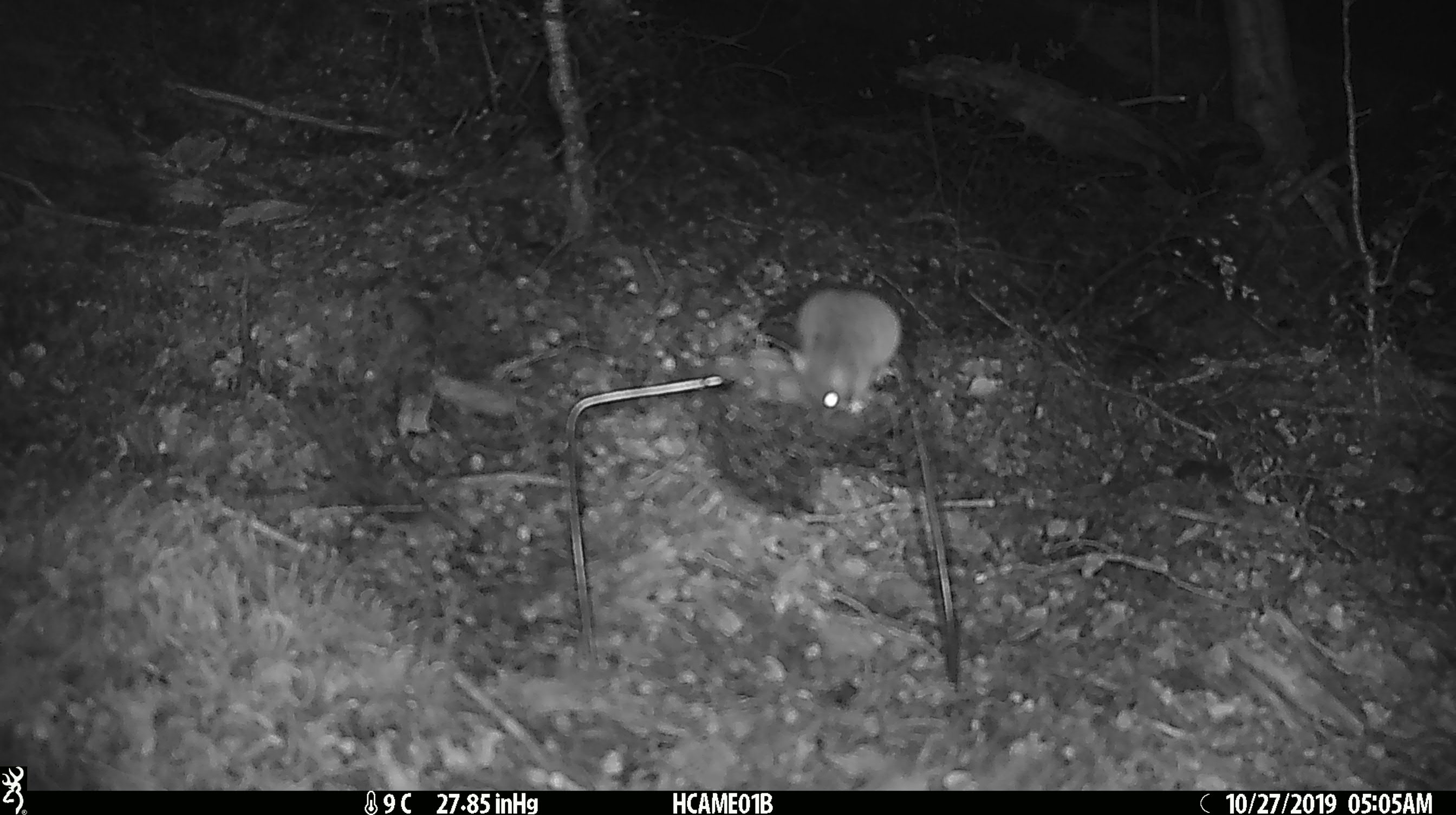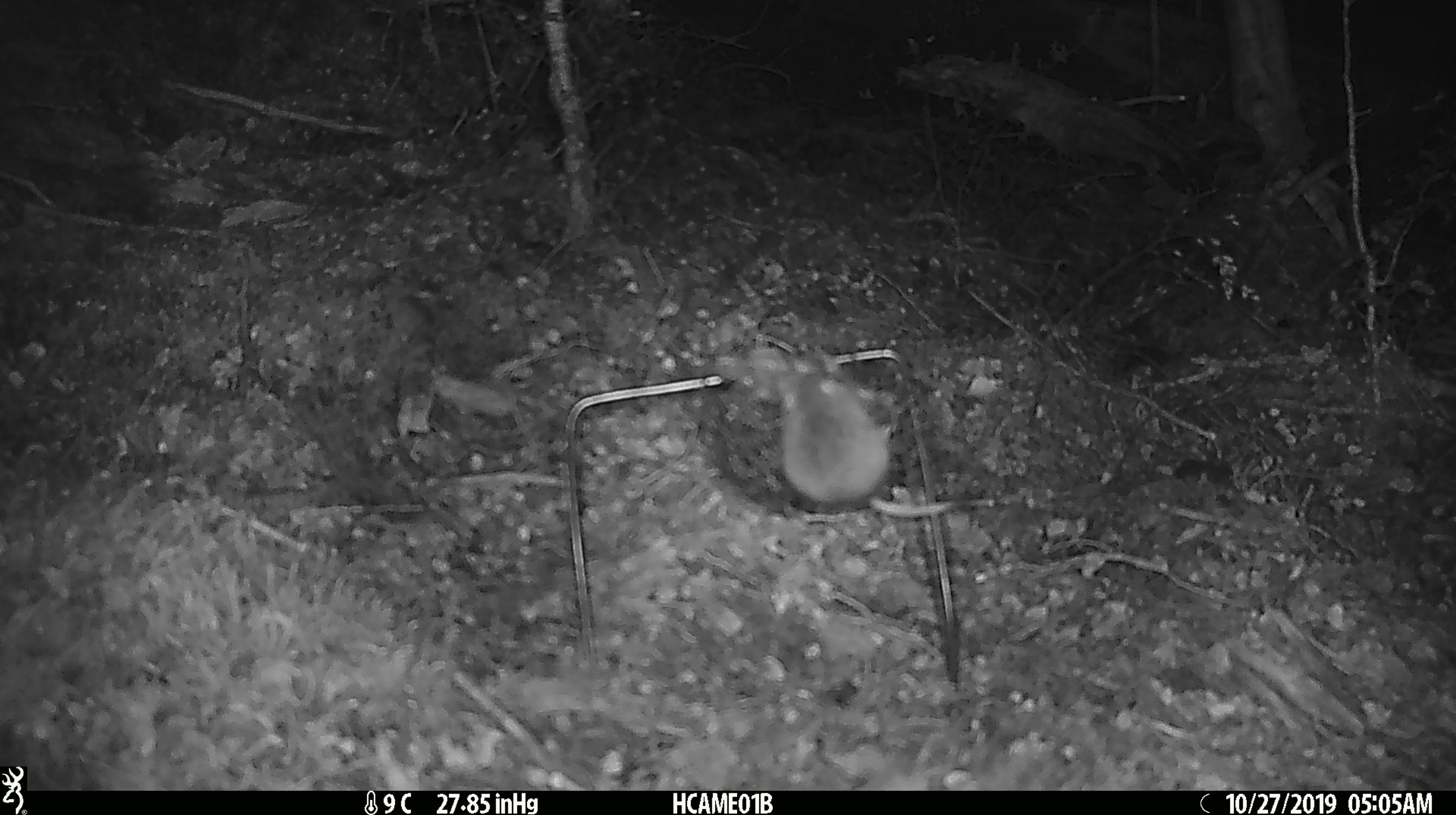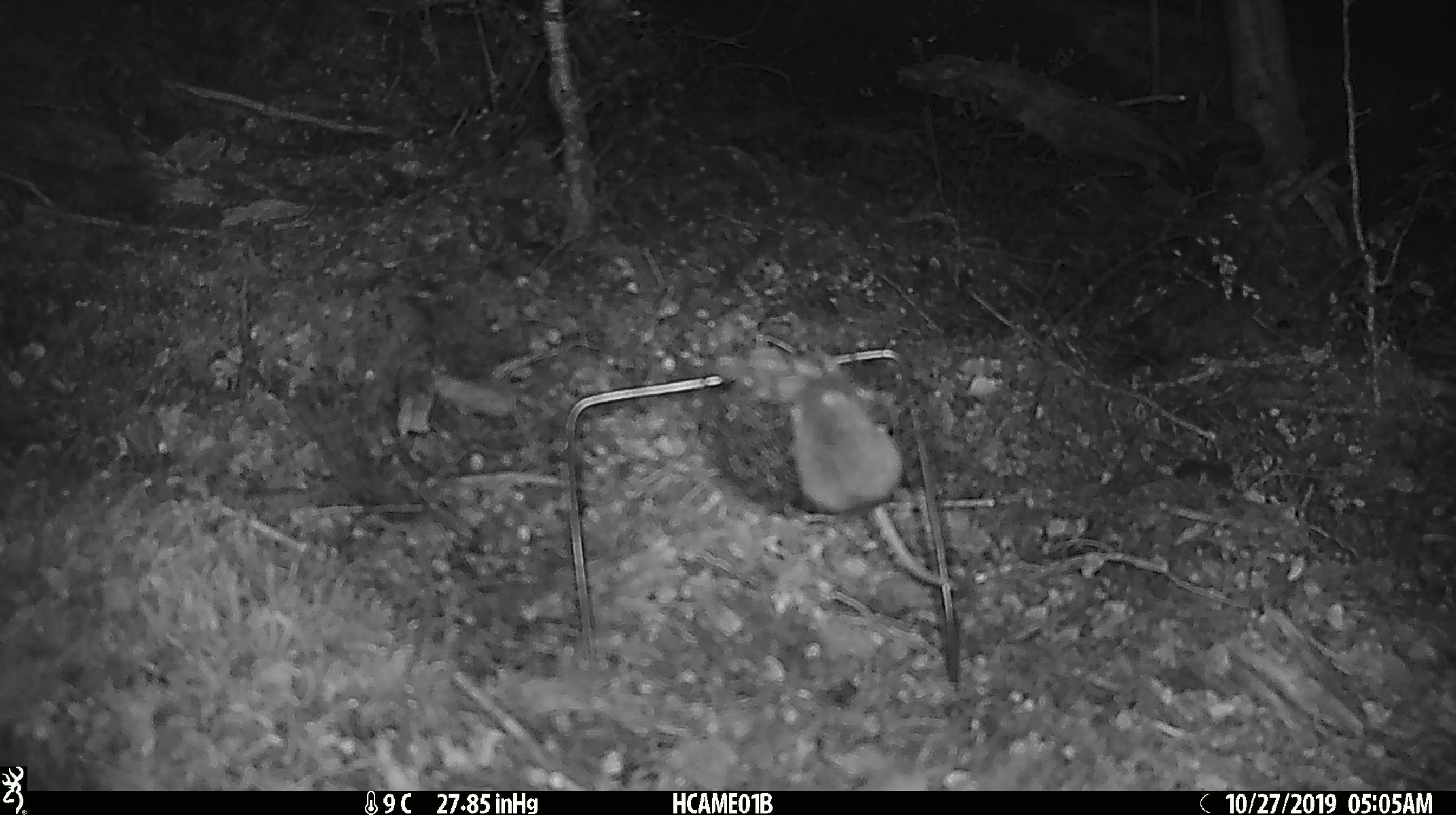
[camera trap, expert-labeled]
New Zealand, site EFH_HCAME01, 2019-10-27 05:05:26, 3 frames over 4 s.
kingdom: Animalia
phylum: Chordata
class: Mammalia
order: Rodentia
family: Muridae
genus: Mus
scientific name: Mus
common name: mouse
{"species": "mouse (Mus)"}